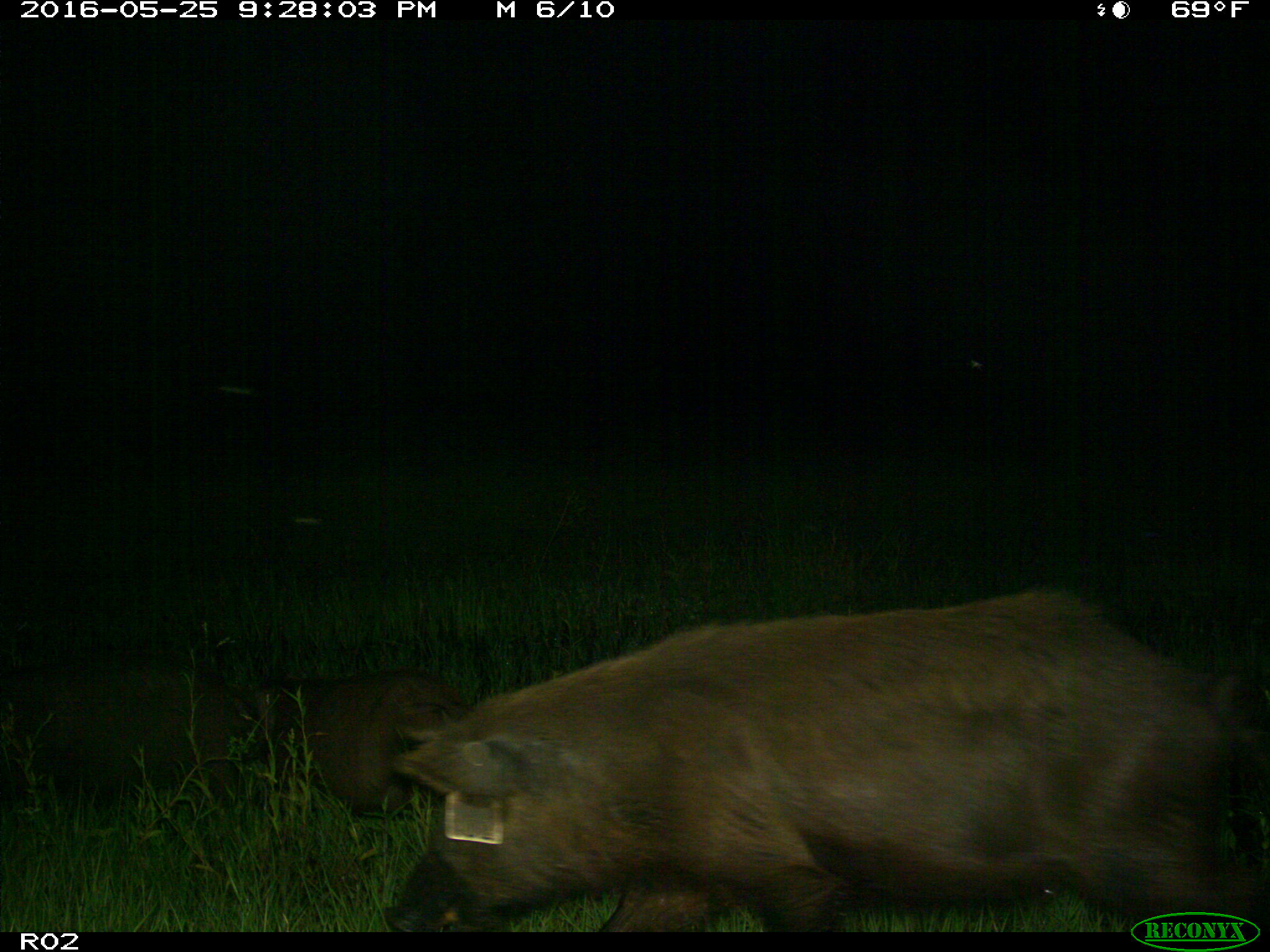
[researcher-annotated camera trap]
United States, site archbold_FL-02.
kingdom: Animalia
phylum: Chordata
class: Mammalia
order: Artiodactyla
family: Suidae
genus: Sus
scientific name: Sus scrofa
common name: wild boar